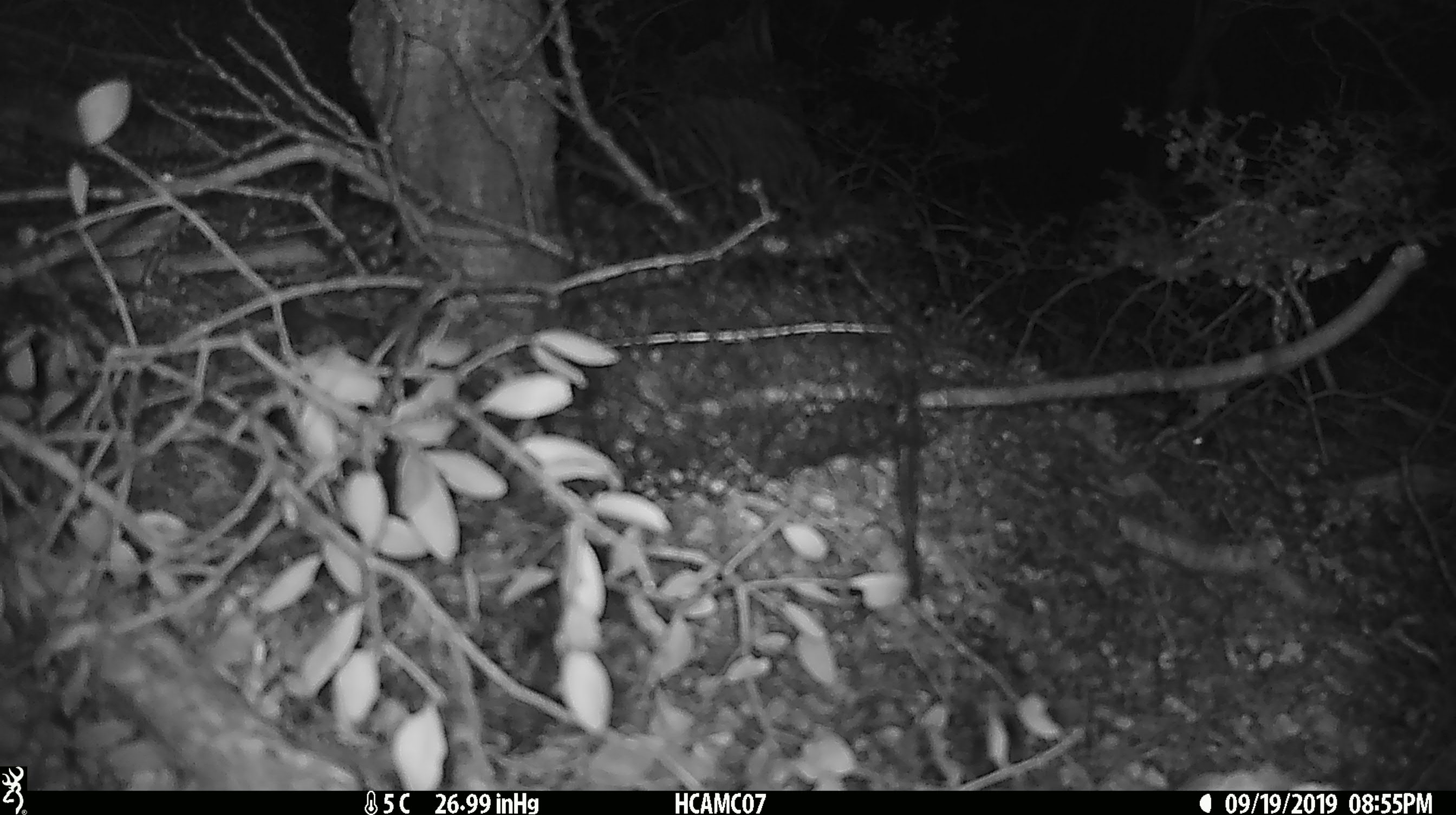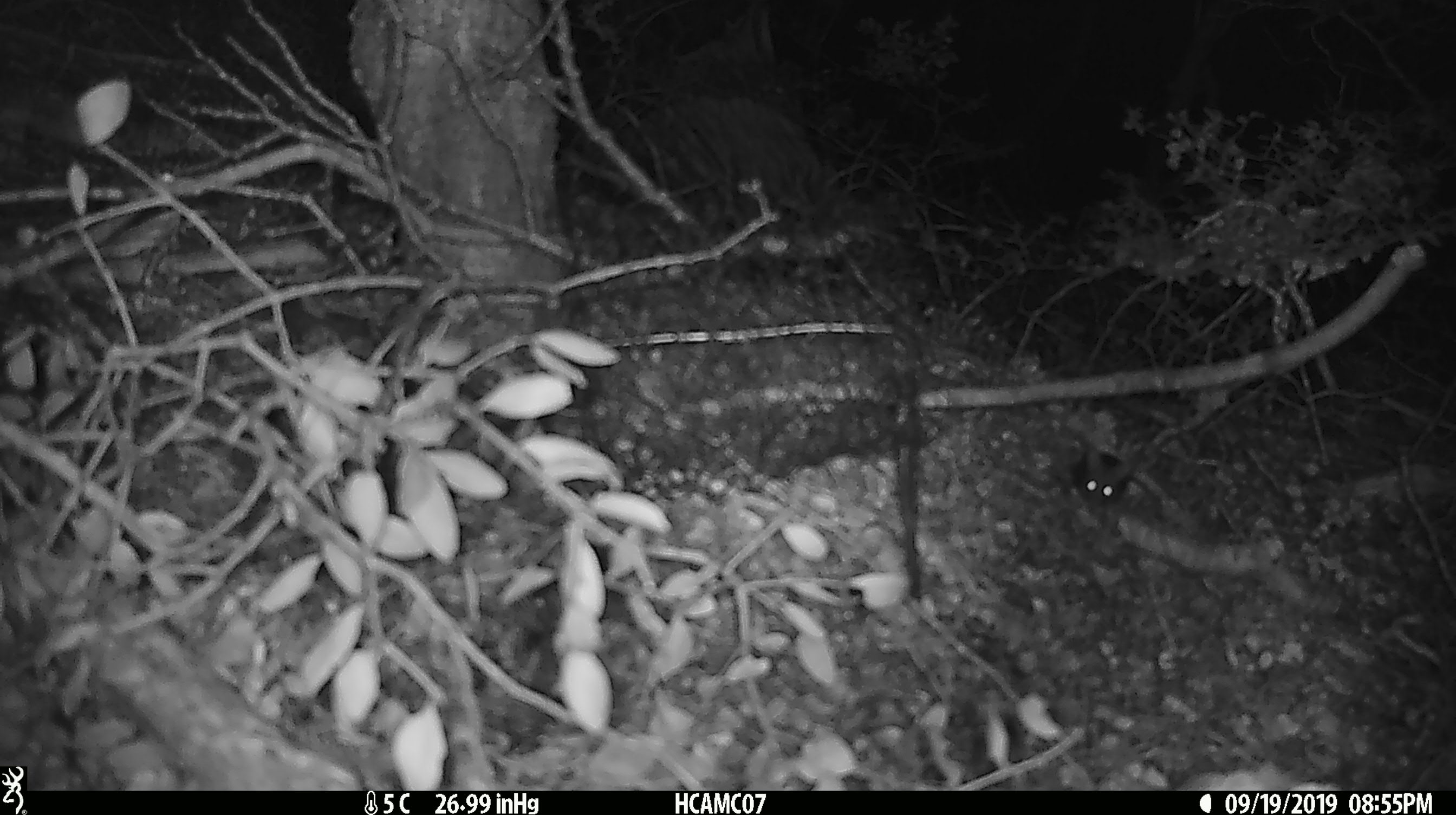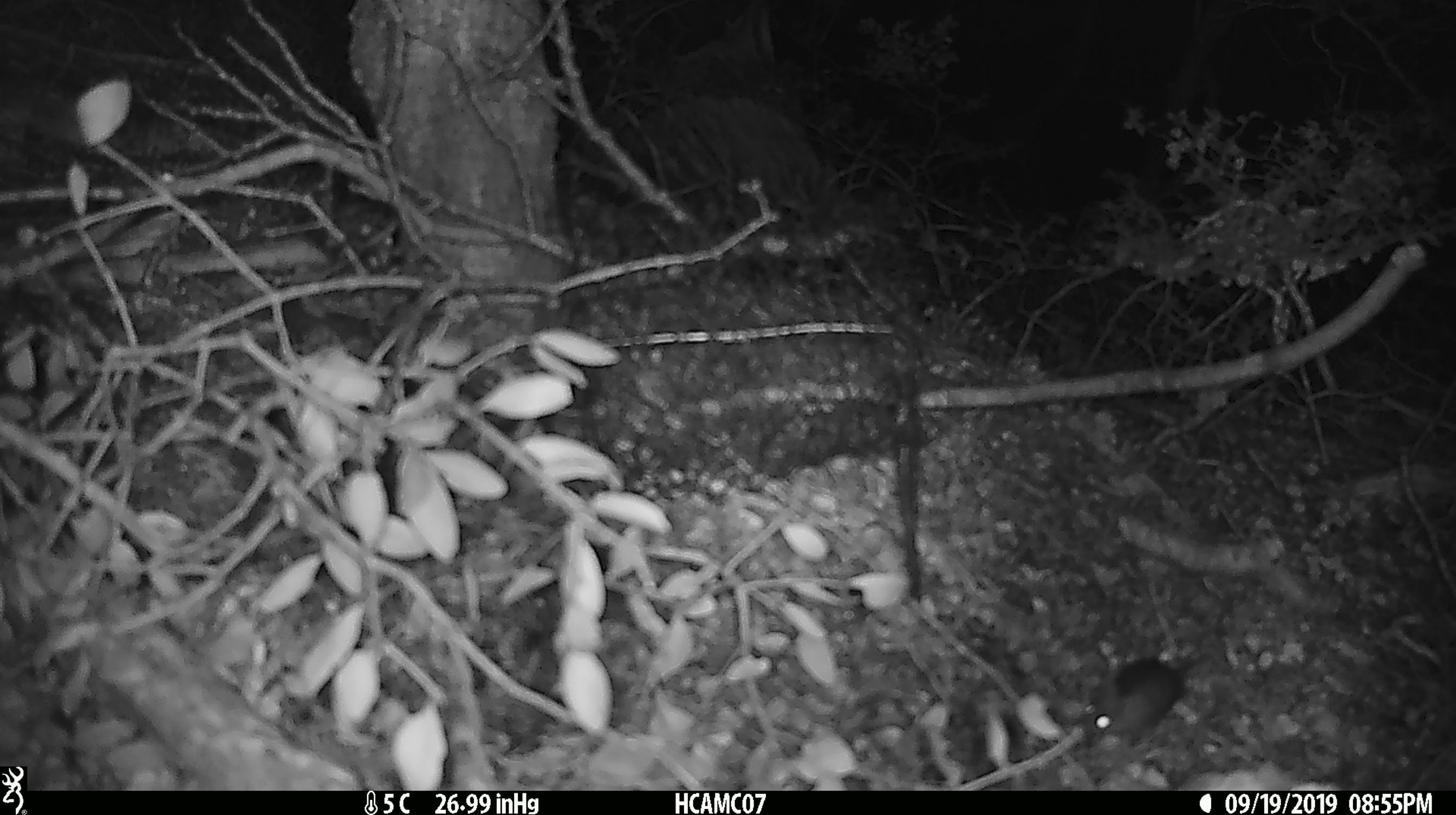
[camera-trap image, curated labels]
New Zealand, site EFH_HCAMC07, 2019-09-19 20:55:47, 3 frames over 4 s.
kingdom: Animalia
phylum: Chordata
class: Mammalia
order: Rodentia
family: Muridae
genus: Mus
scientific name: Mus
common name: mouse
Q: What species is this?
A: Mouse (Mus).